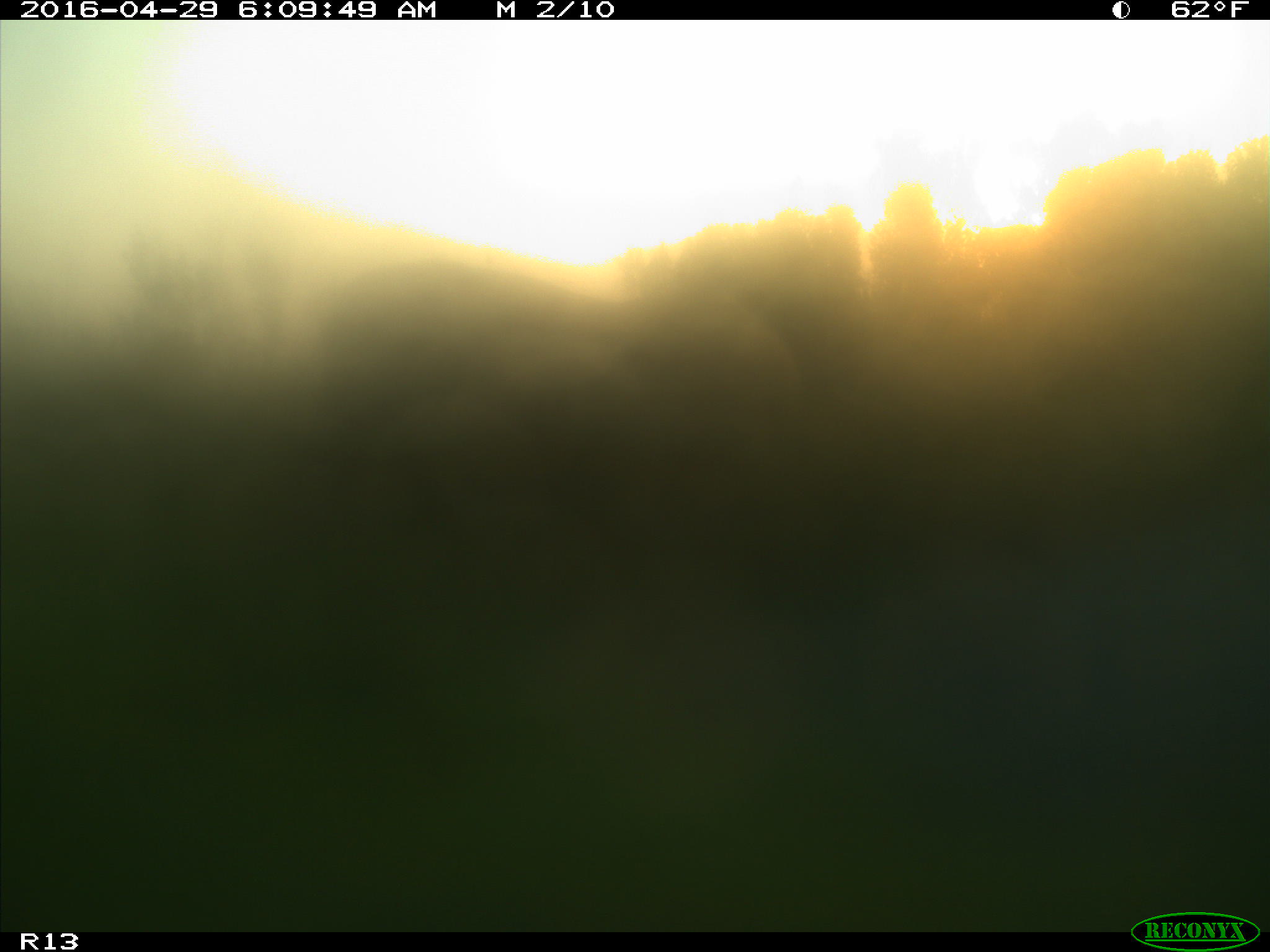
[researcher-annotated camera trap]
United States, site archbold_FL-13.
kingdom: Animalia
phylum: Chordata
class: Mammalia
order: Artiodactyla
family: Bovidae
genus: Bos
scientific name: Bos taurus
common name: domestic cow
Bos taurus (domestic cow).